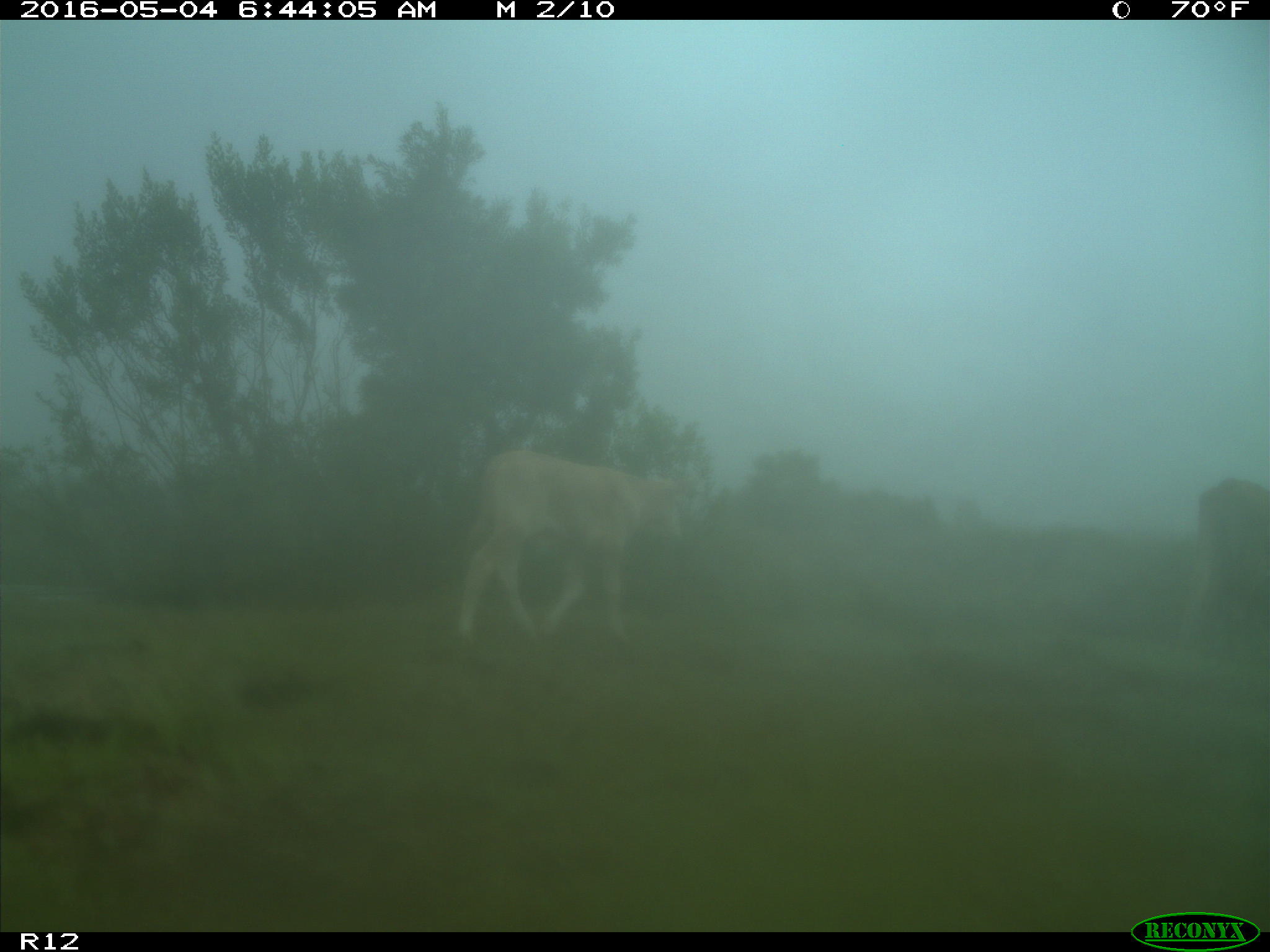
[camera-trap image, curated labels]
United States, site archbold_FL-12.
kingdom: Animalia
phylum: Chordata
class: Mammalia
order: Artiodactyla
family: Bovidae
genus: Bos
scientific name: Bos taurus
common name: domestic cow